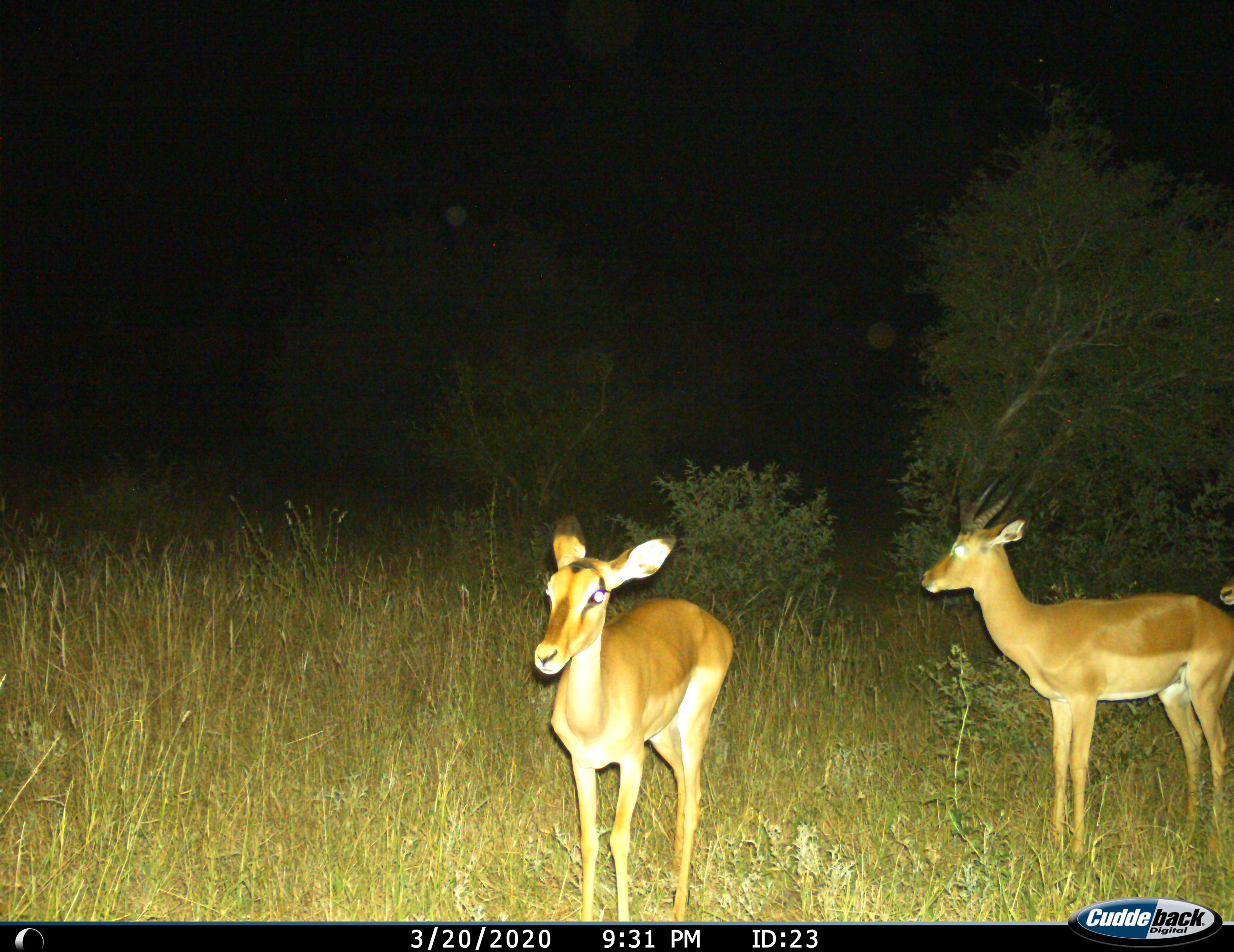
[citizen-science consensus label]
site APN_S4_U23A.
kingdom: Animalia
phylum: Chordata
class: Mammalia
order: Artiodactyla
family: Bovidae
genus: Aepyceros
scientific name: Aepyceros melampus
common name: impala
Impala (Aepyceros melampus), count 3. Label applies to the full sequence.